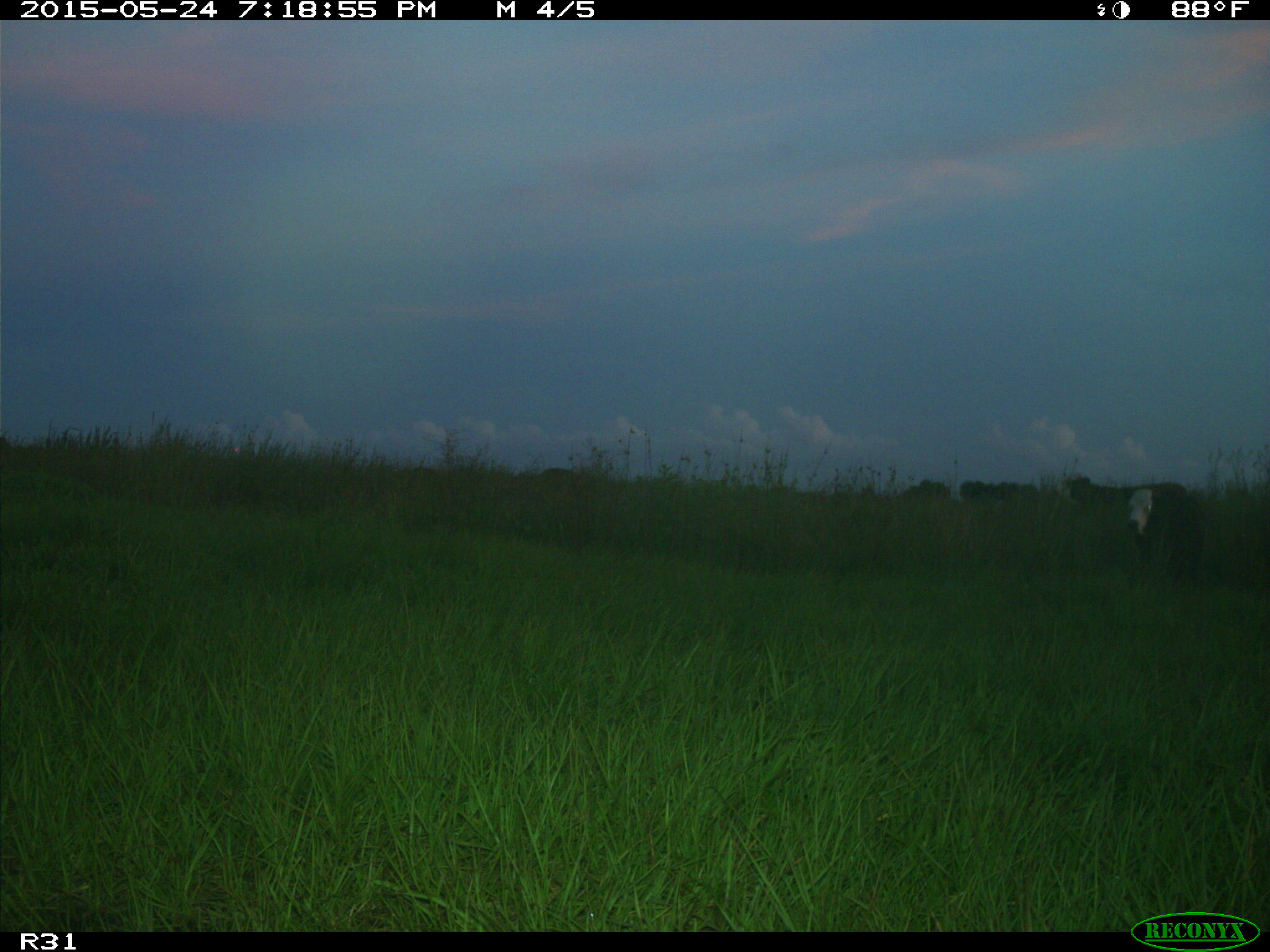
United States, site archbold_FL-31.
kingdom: Animalia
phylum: Chordata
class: Mammalia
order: Artiodactyla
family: Bovidae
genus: Bos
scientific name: Bos taurus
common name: domestic cow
Bos taurus (domestic cow).